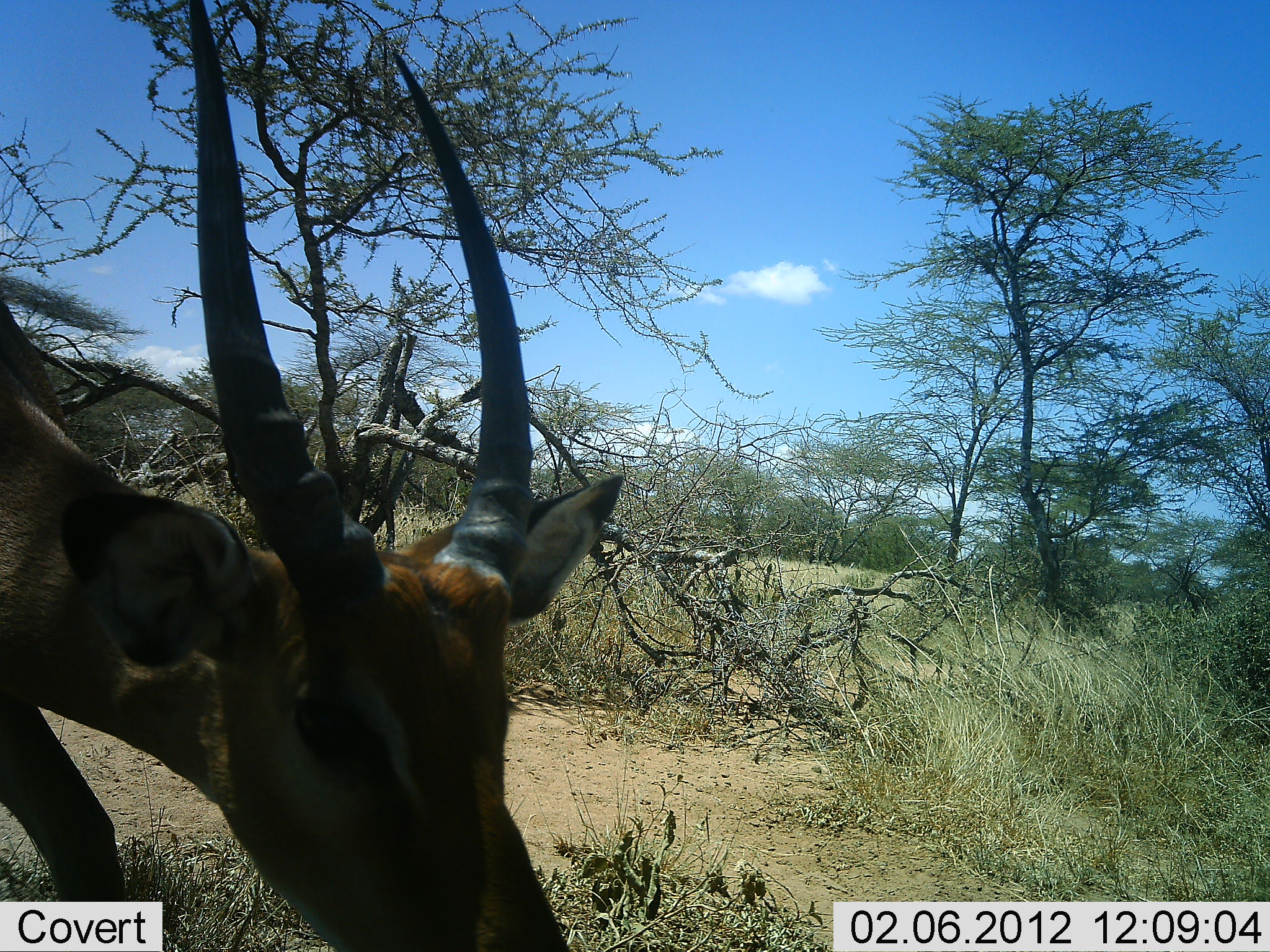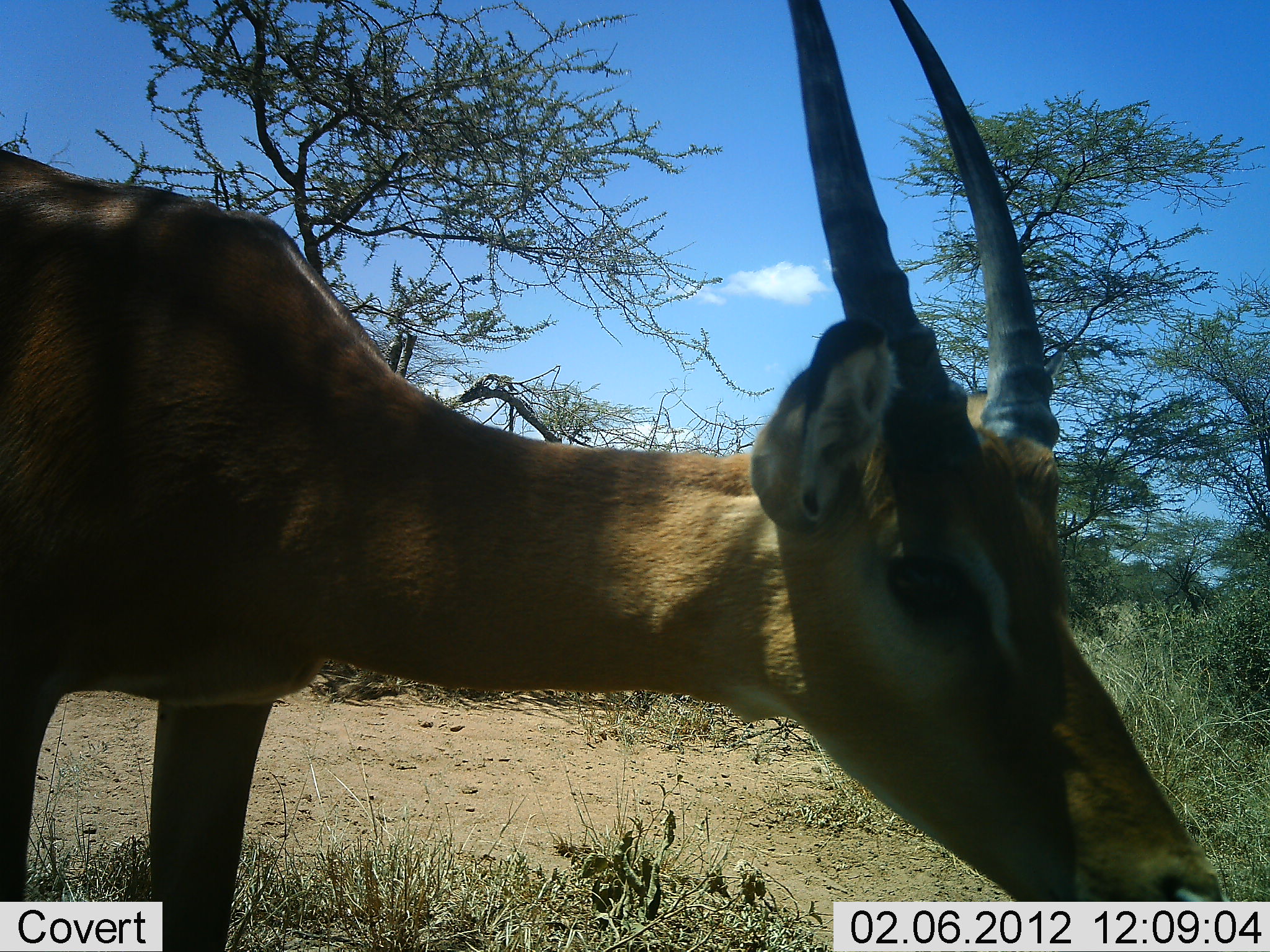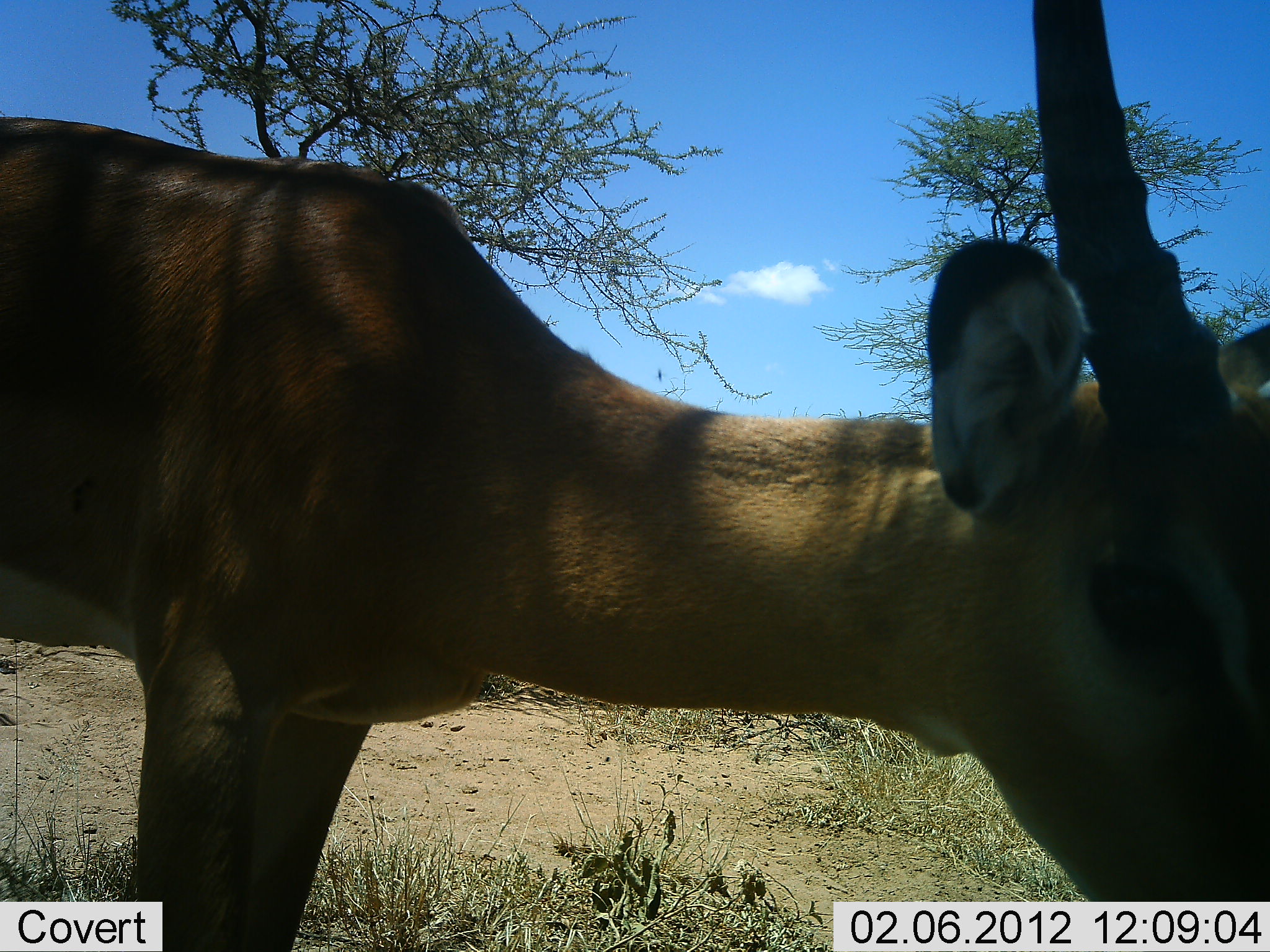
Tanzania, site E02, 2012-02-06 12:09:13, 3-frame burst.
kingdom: Animalia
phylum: Chordata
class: Mammalia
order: Artiodactyla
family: Bovidae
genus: Nanger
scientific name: Nanger granti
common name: grant's gazelle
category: gazellegrants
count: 1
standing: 42%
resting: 0%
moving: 50%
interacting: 0%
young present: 0%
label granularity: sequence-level